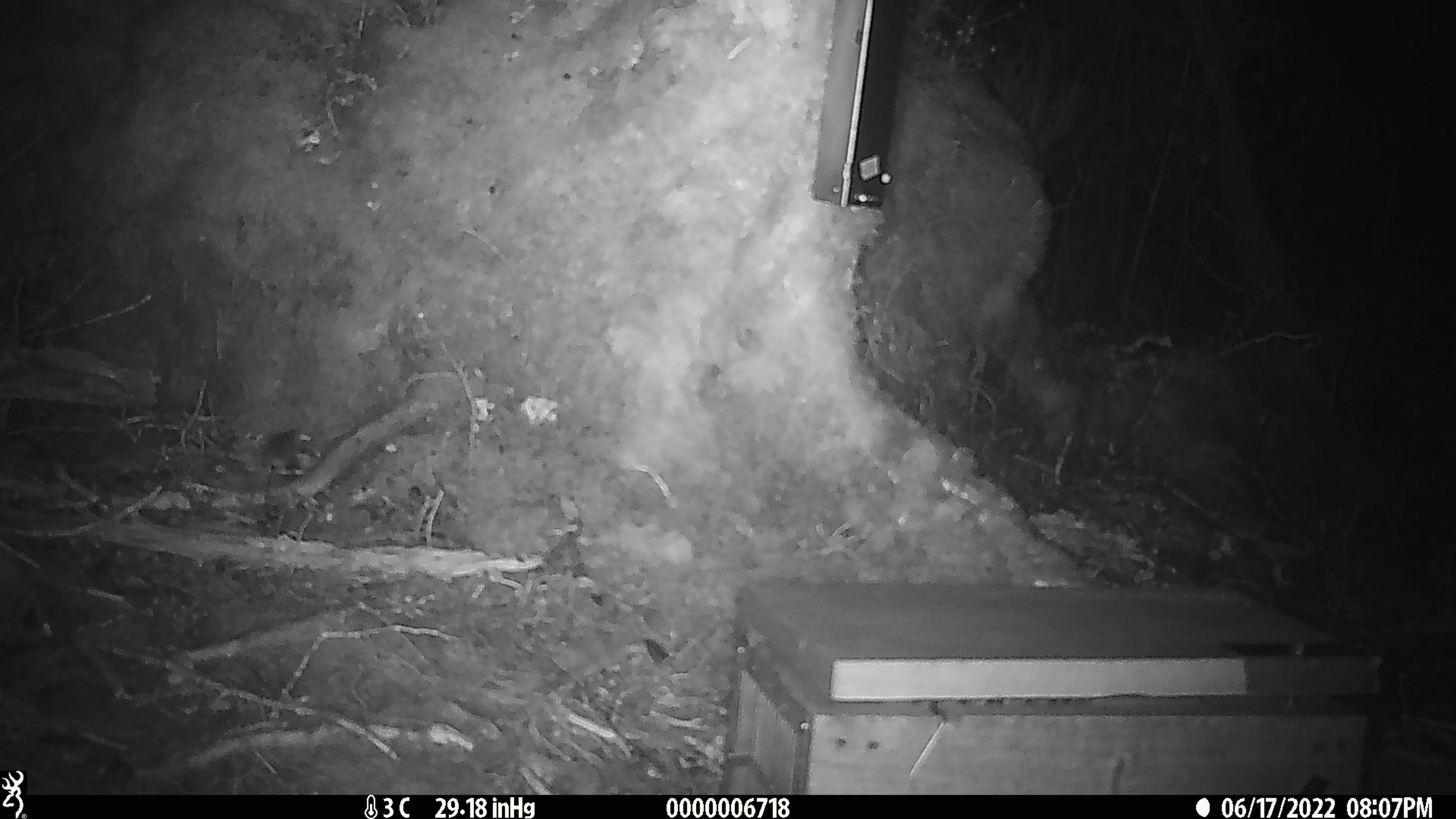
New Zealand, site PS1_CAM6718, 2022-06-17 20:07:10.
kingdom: Animalia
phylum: Chordata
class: Mammalia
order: Rodentia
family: Muridae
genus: Mus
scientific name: Mus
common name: mouse